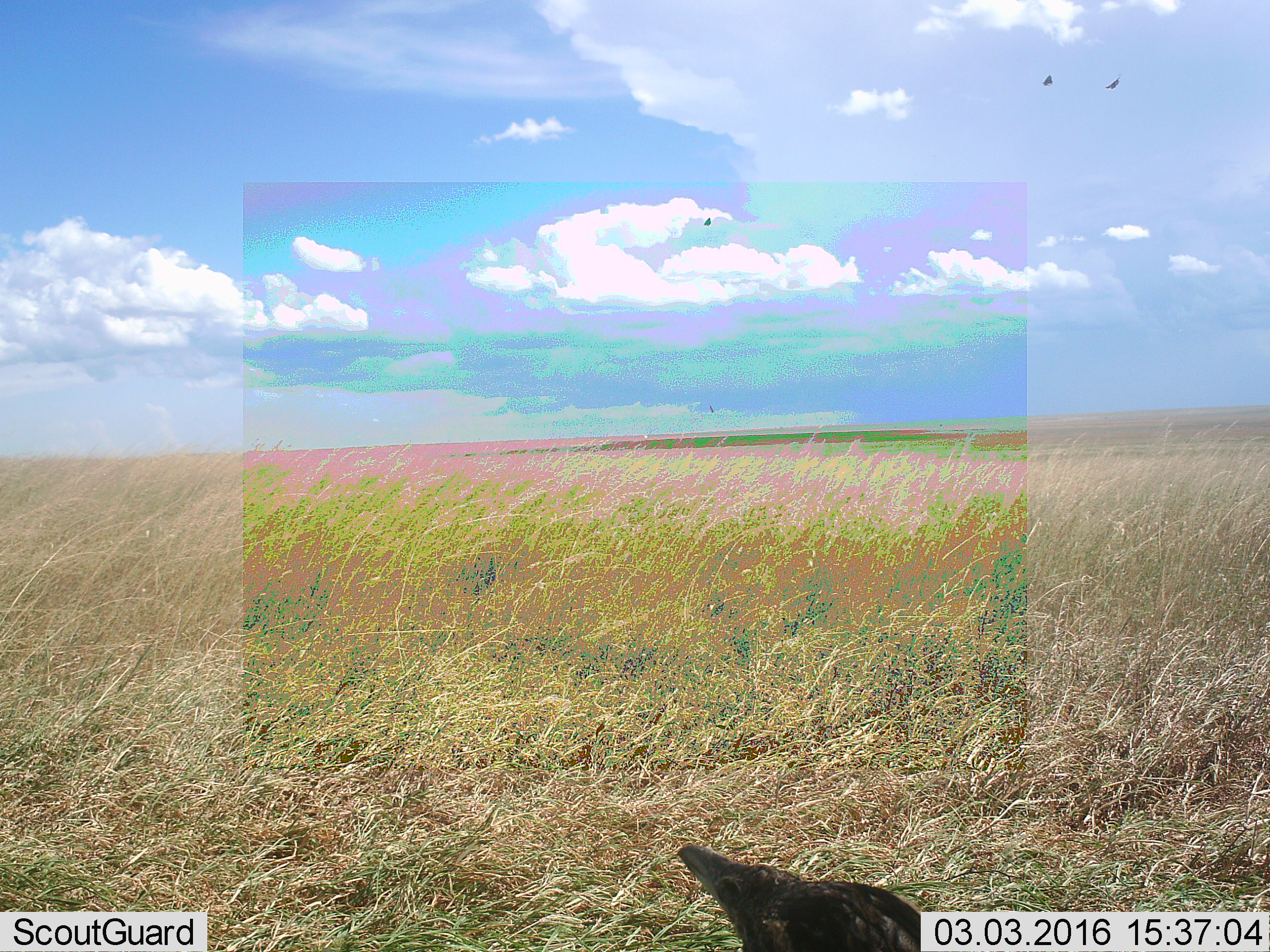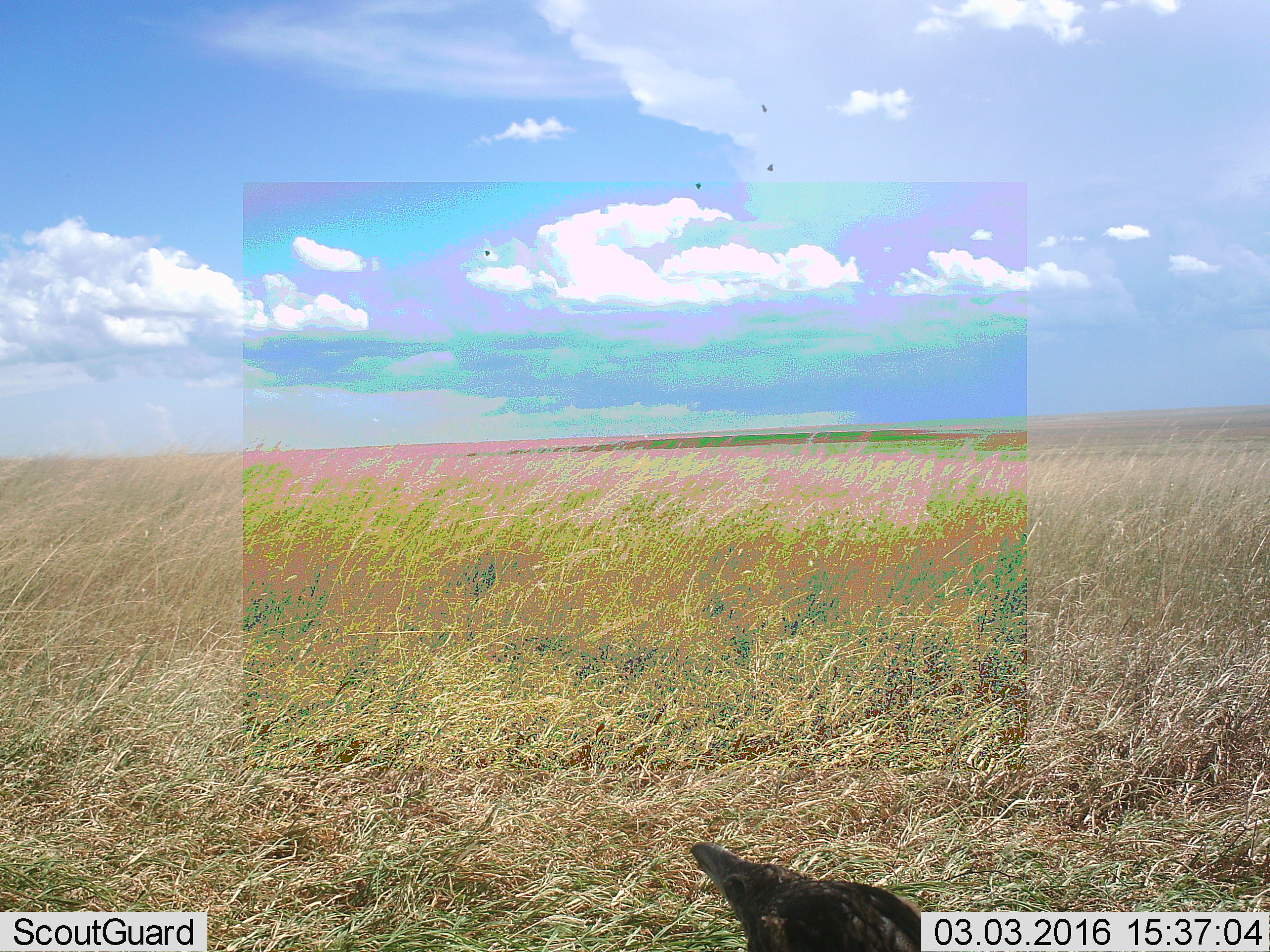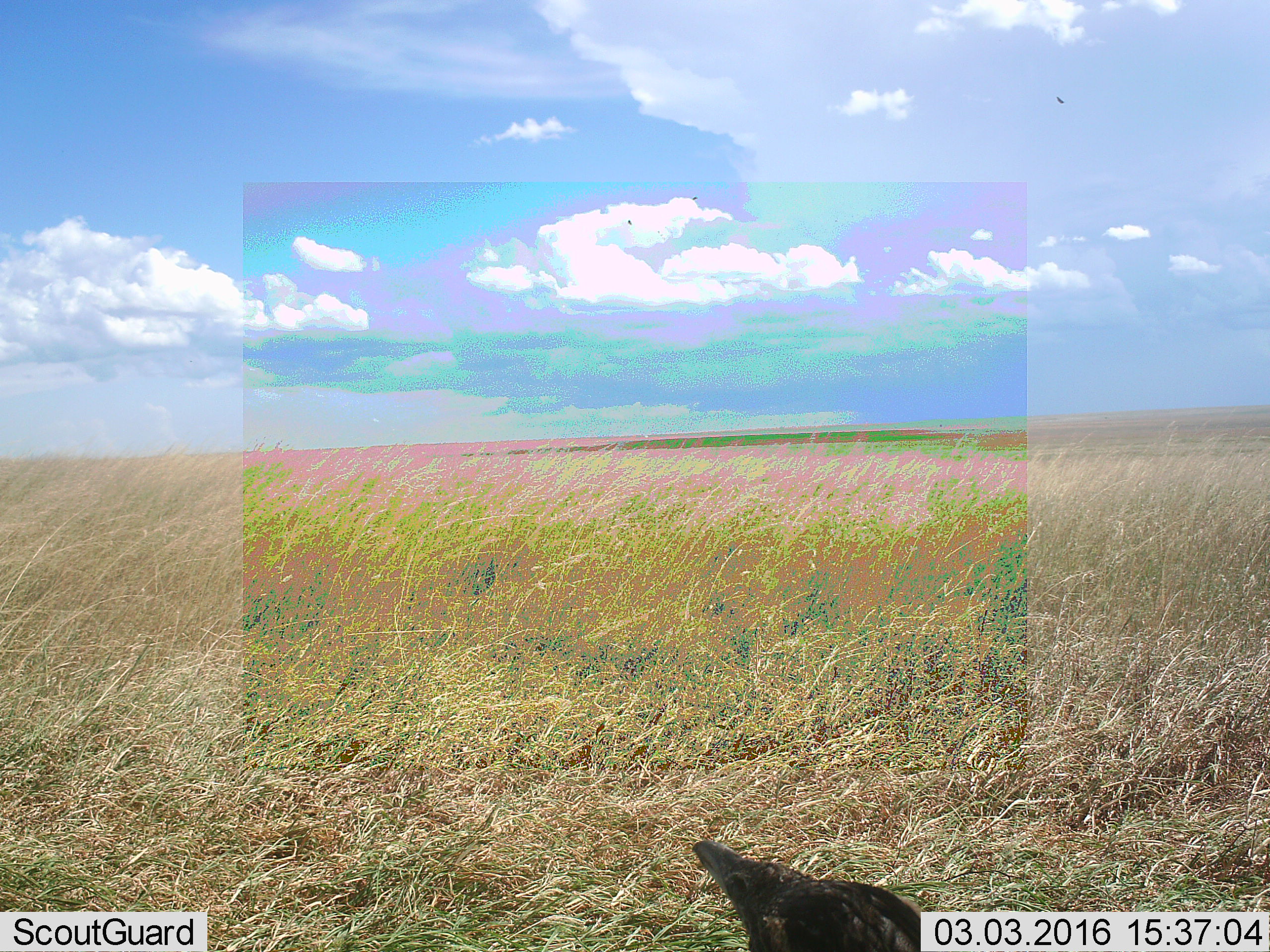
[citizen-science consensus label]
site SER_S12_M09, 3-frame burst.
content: unidentified animal